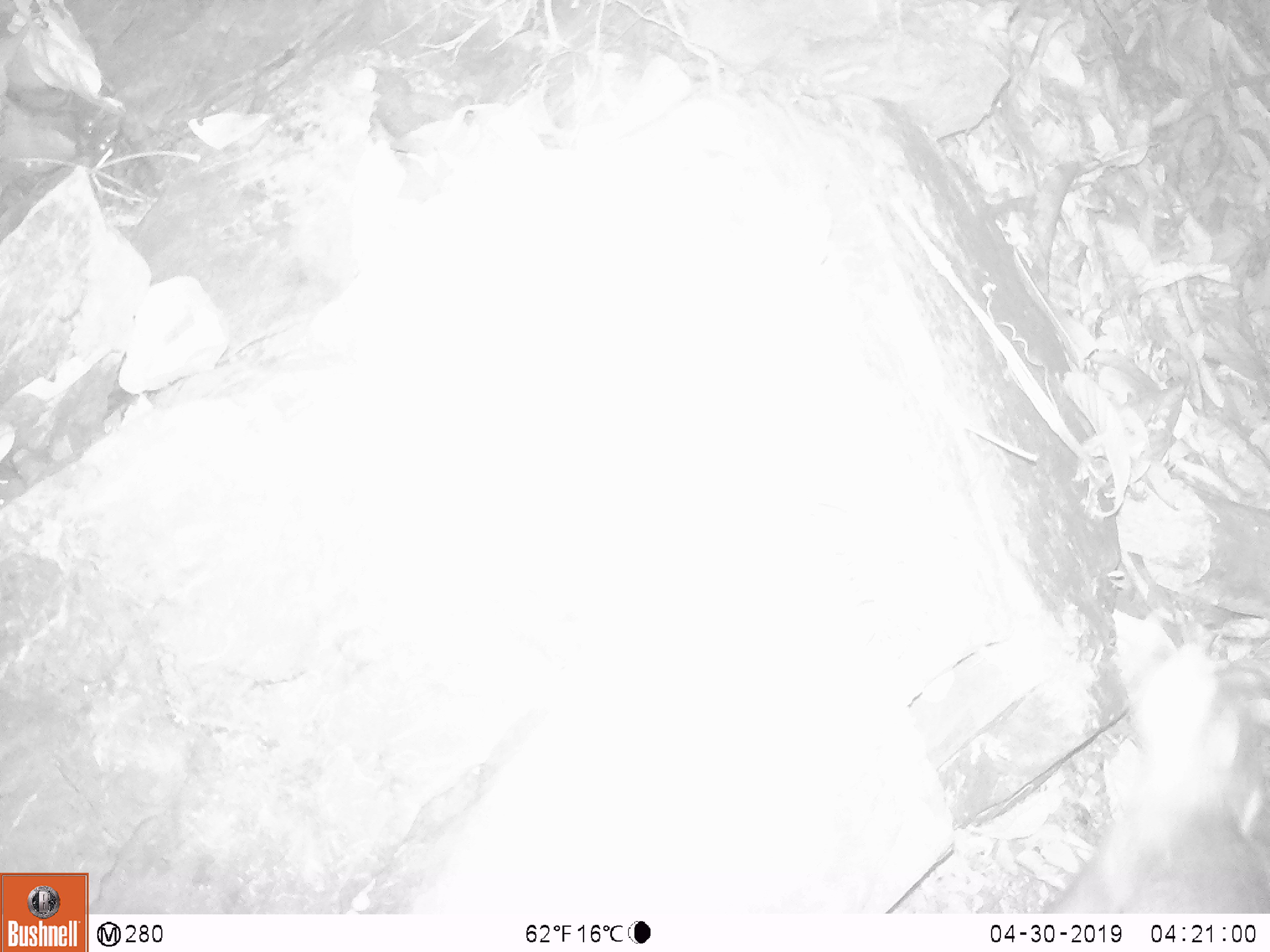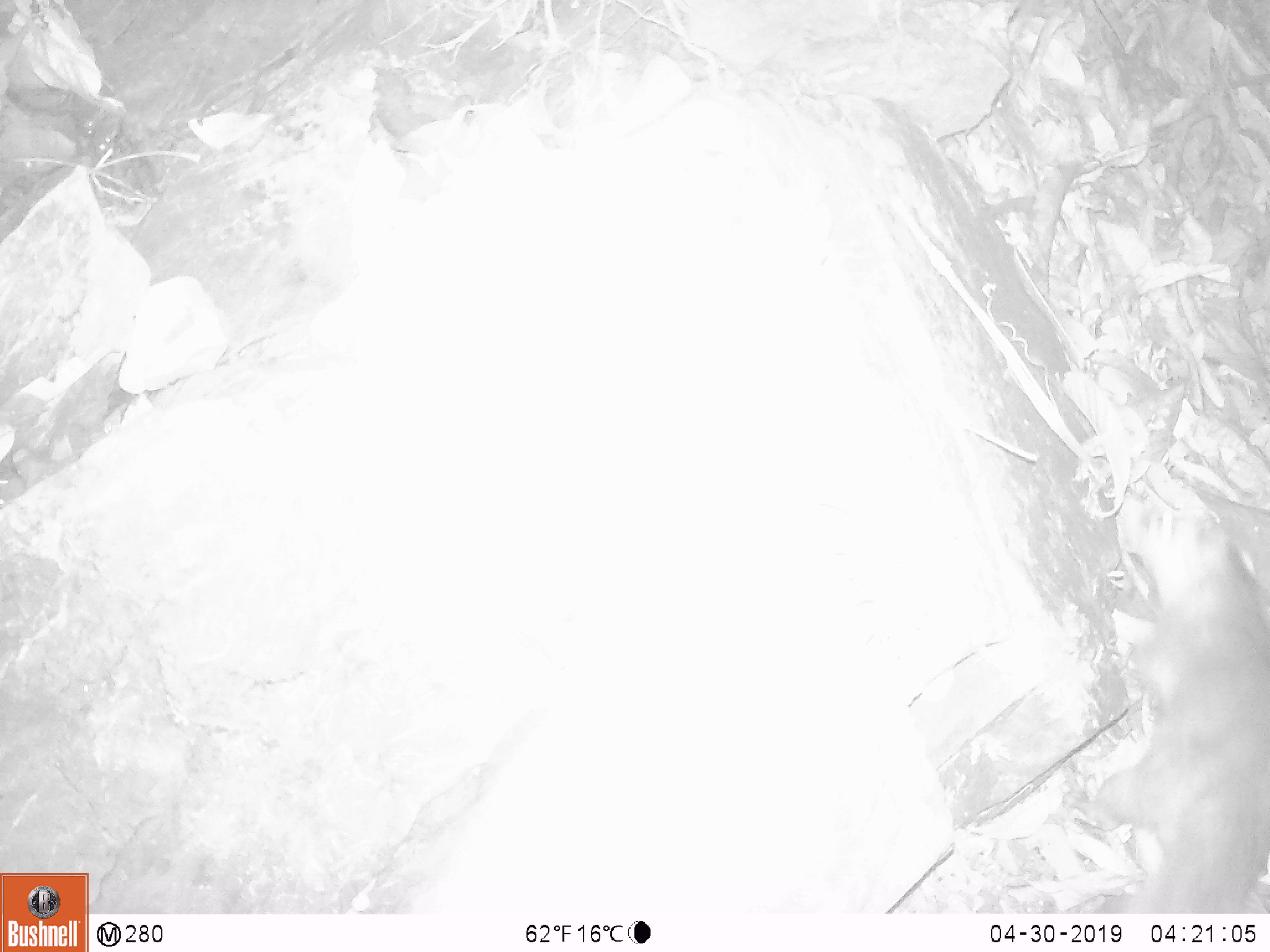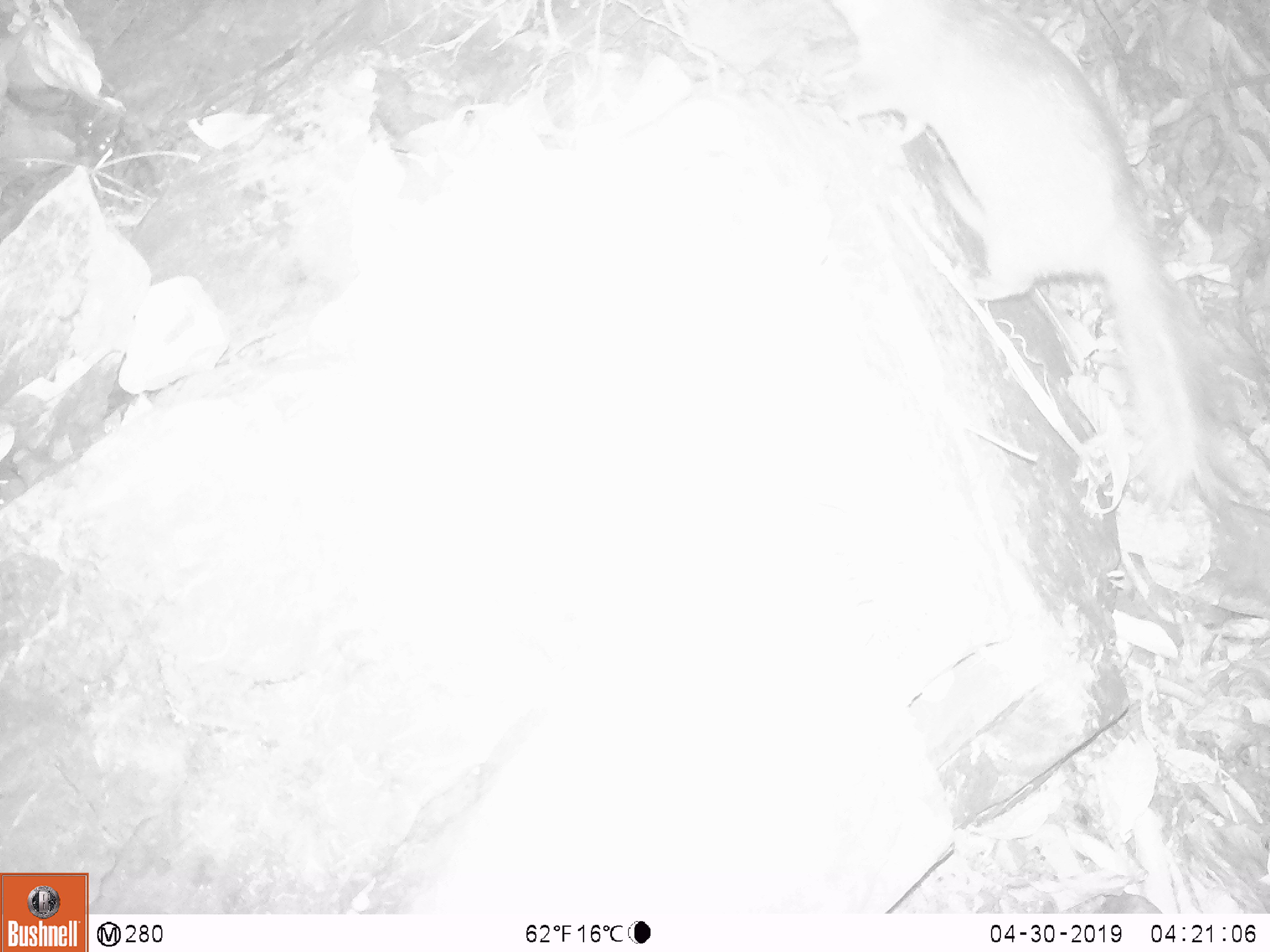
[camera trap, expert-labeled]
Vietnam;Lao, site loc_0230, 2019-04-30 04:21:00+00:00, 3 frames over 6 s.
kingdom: Animalia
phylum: Chordata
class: Mammalia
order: Carnivora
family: Mustelidae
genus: Melogale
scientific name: Melogale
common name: ferret badger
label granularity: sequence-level